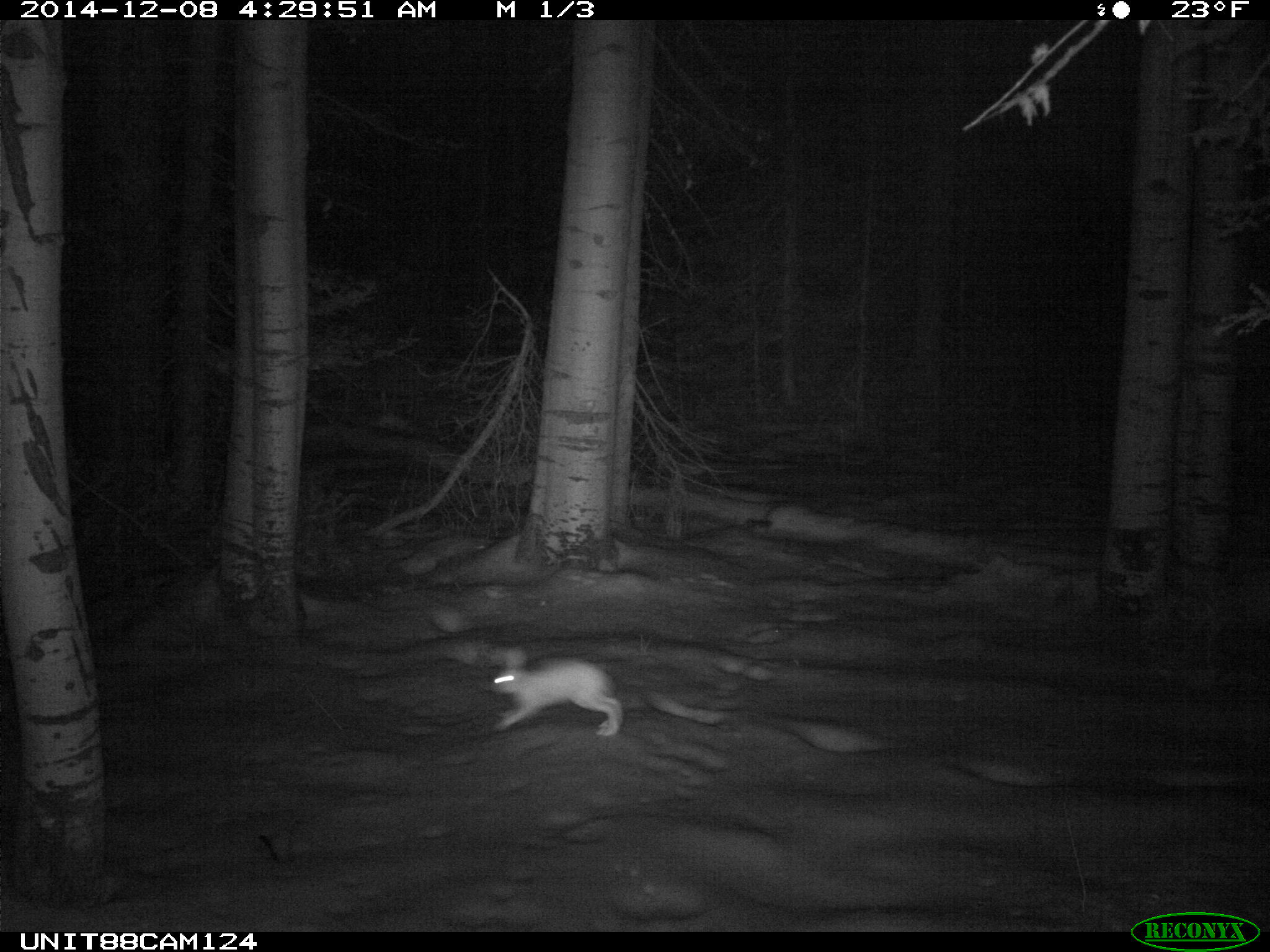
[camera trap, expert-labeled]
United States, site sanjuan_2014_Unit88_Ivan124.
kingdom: Animalia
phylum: Chordata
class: Mammalia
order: Lagomorpha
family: Leporidae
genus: Lepus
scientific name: Lepus americanus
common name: snowshoe hare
Lepus americanus (snowshoe hare).